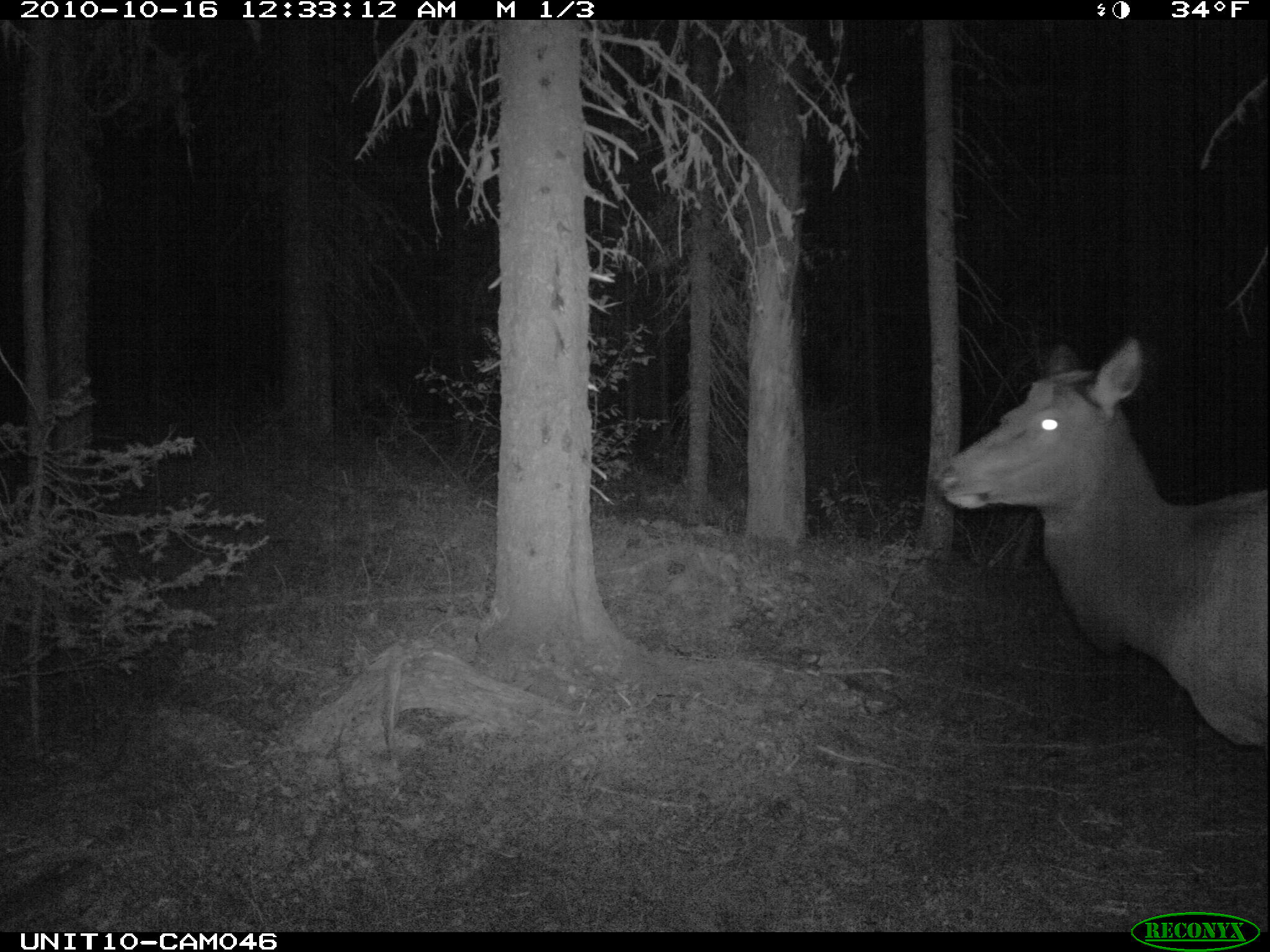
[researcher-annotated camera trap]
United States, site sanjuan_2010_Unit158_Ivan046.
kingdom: Animalia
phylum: Chordata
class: Mammalia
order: Artiodactyla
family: Cervidae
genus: Cervus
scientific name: Cervus elaphus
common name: red deer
Cervus elaphus (red deer).